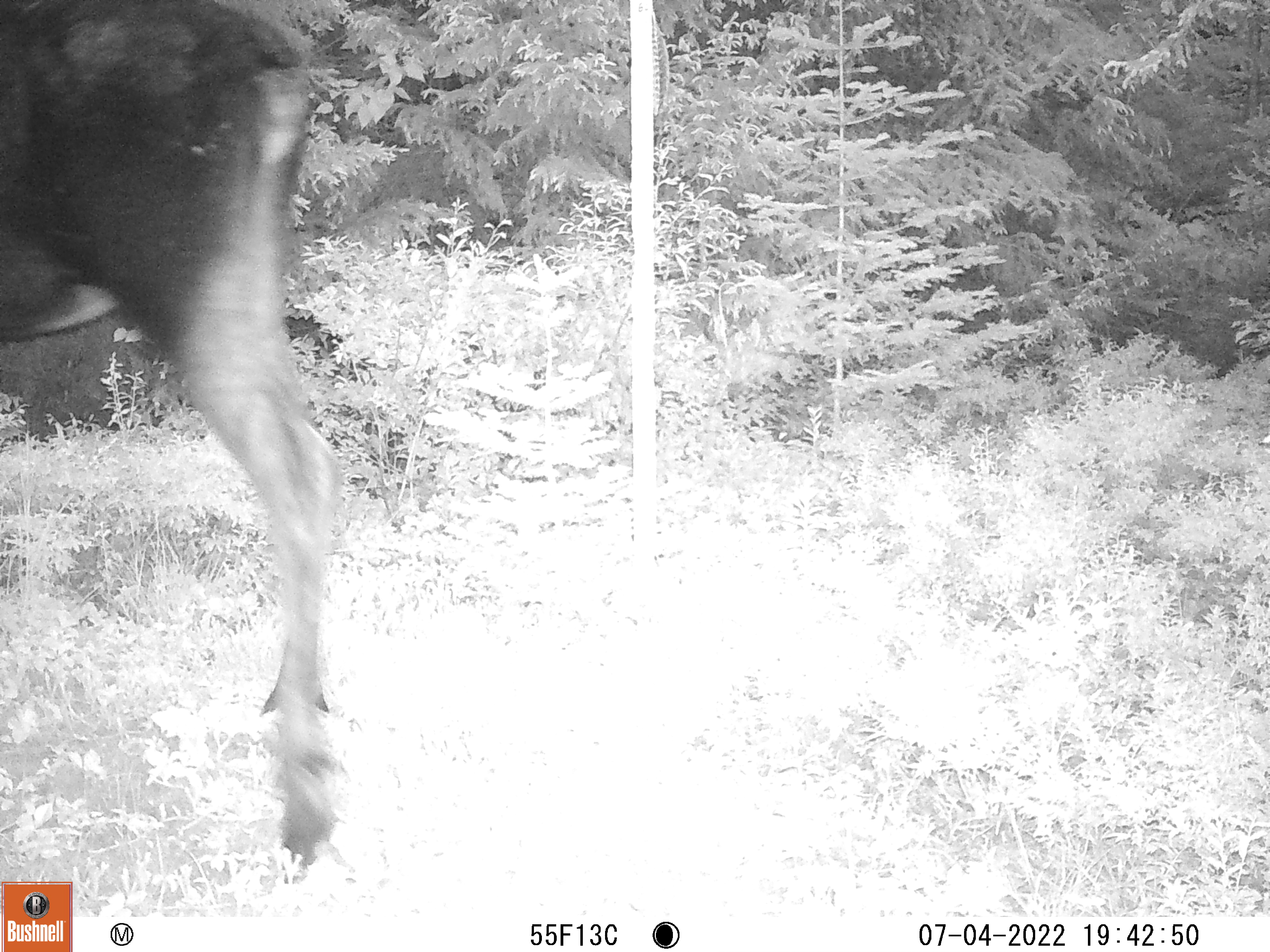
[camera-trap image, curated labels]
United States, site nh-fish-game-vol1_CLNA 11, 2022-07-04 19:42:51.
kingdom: Animalia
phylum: Chordata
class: Mammalia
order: Artiodactyla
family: Cervidae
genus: Alces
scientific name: Alces alces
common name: moose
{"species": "moose (Alces alces)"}